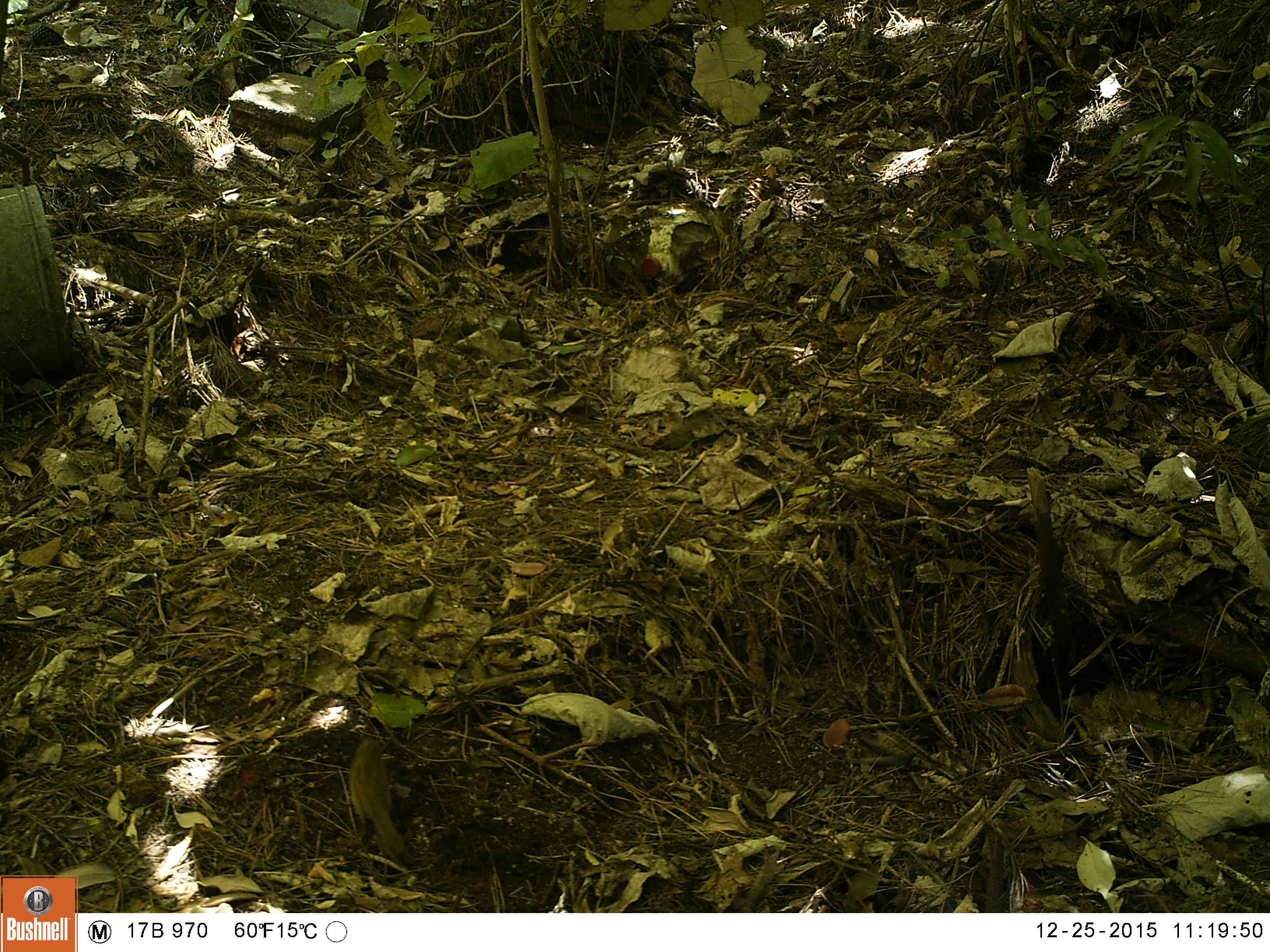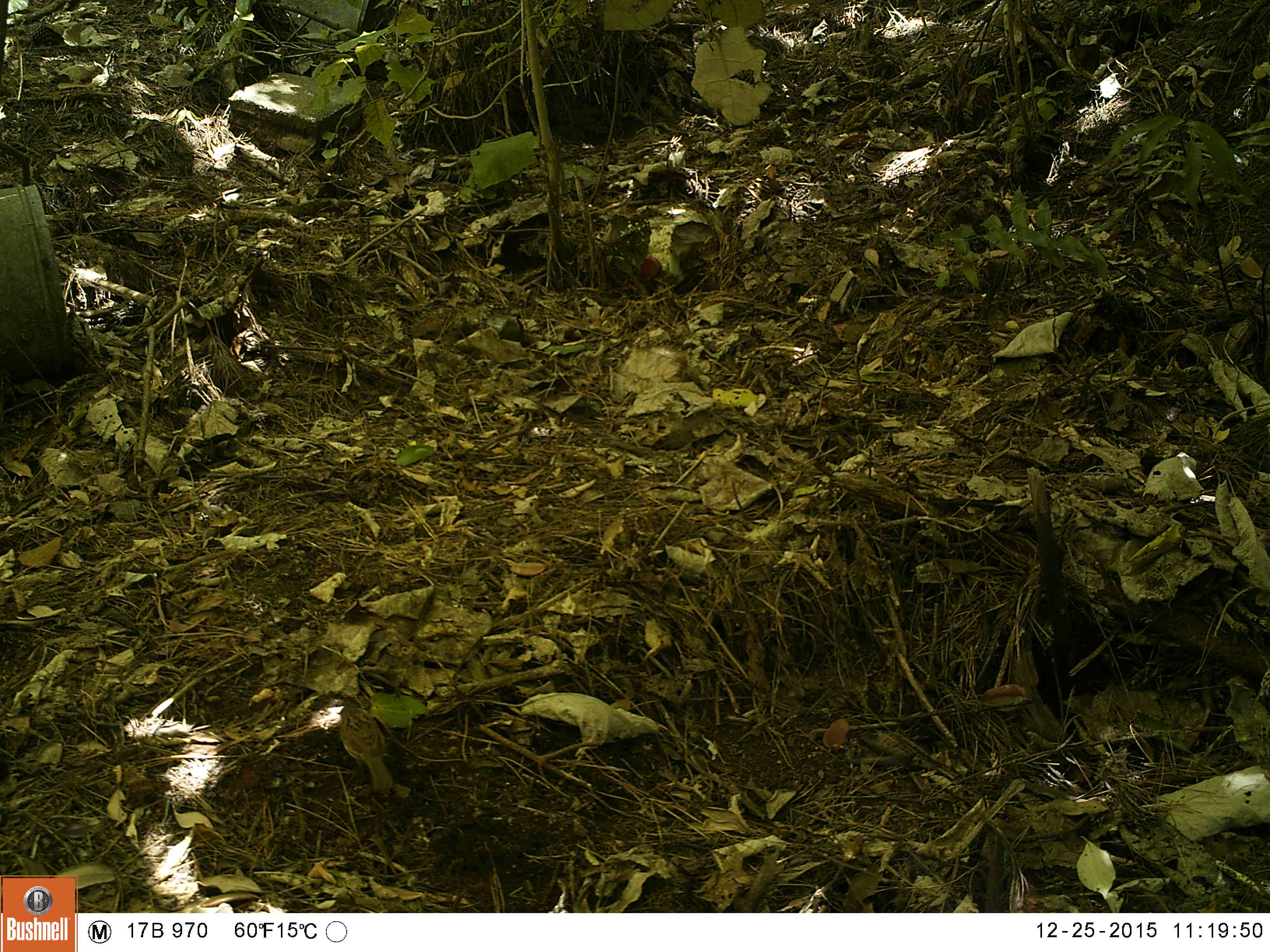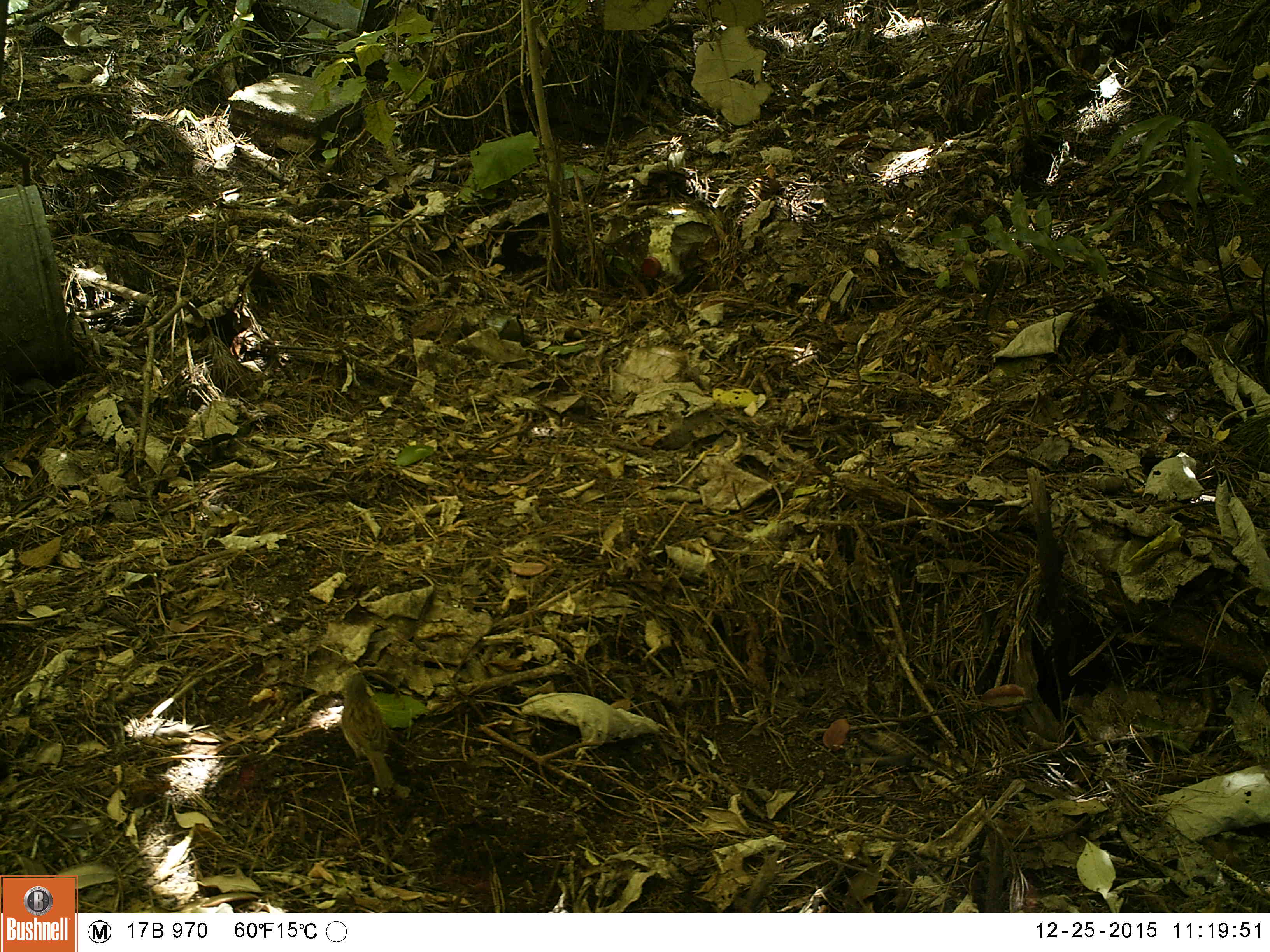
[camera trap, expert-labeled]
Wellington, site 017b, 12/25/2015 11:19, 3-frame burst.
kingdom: Animalia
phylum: Chordata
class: Aves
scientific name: Aves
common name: bird